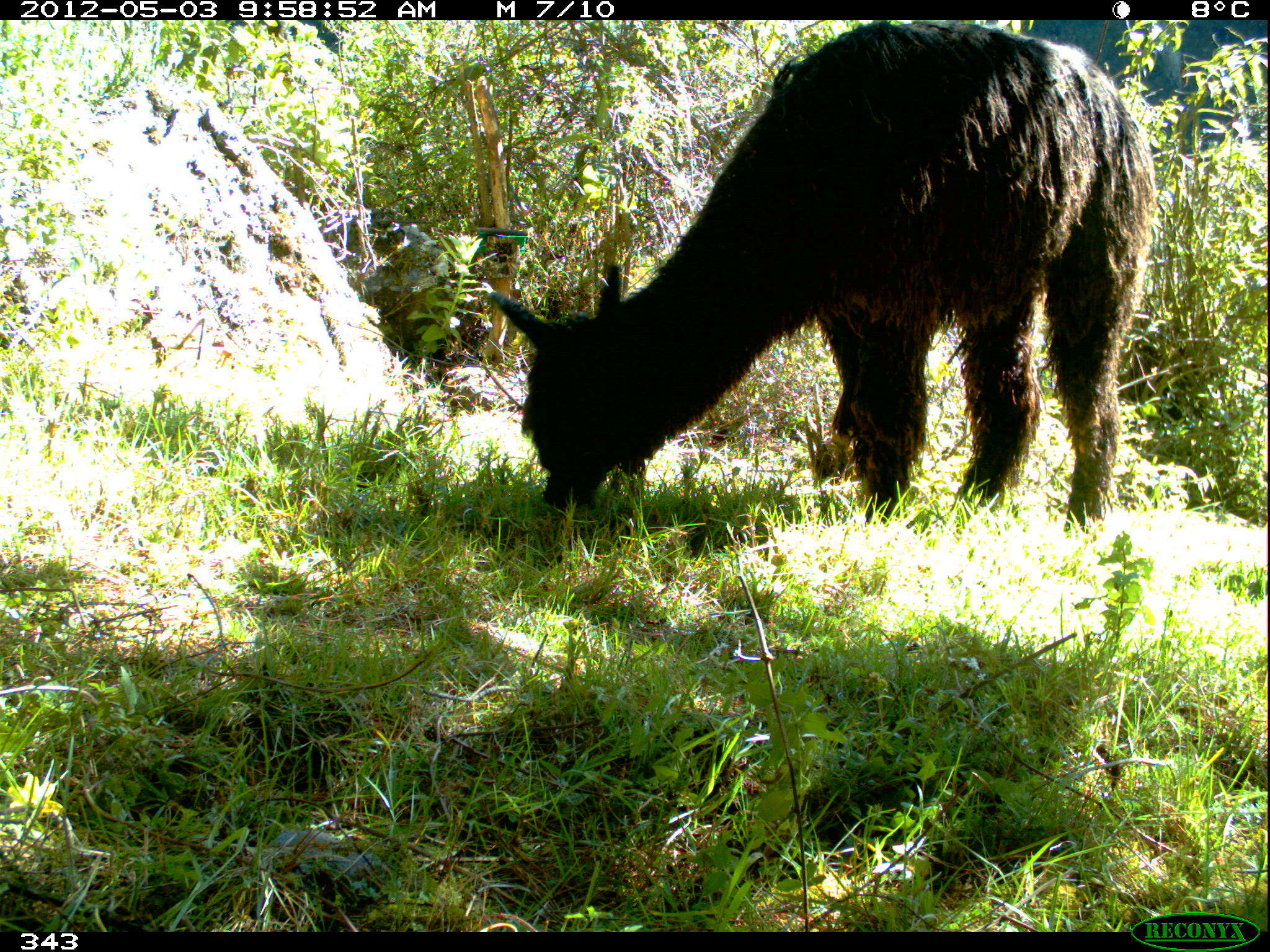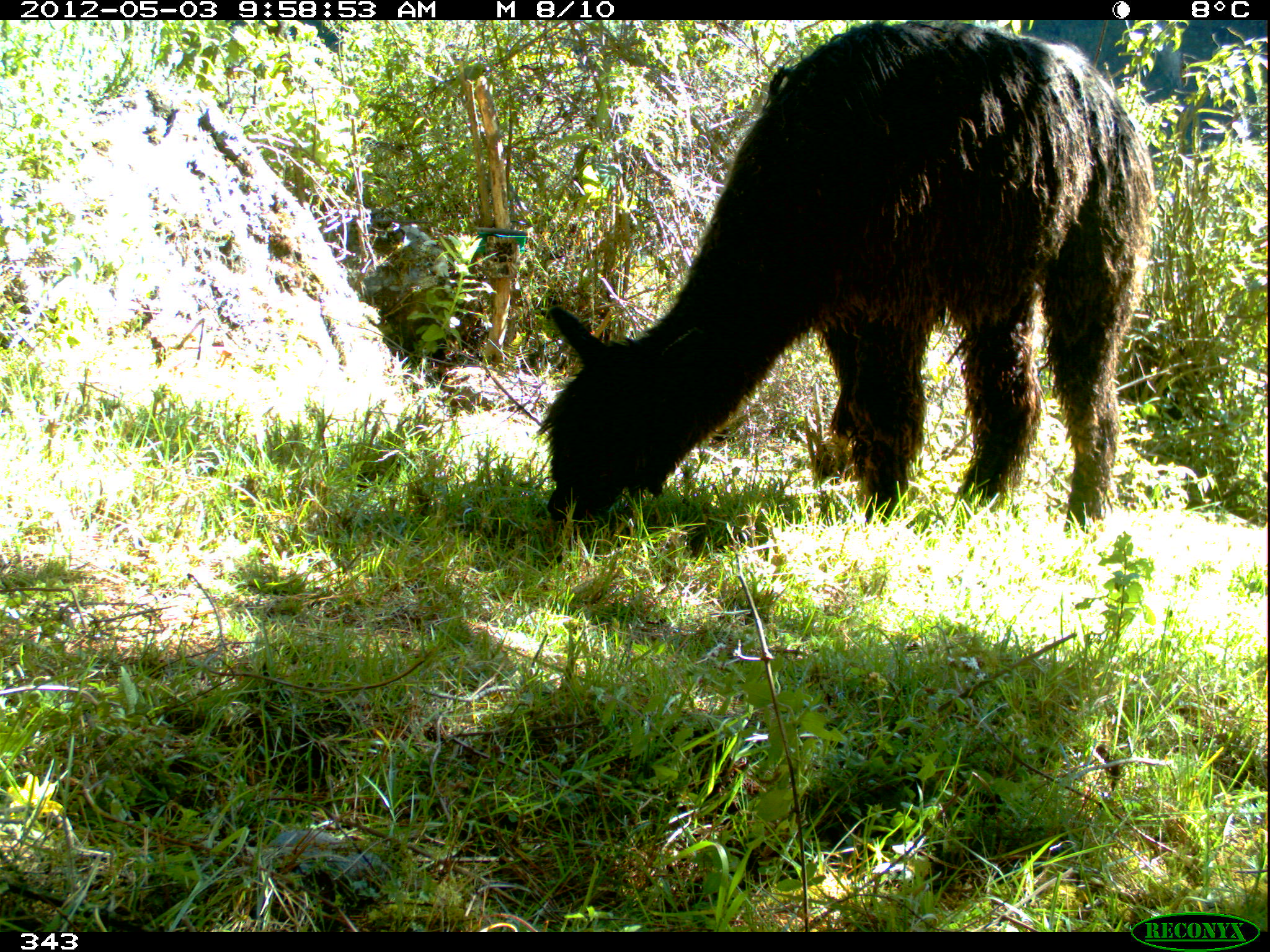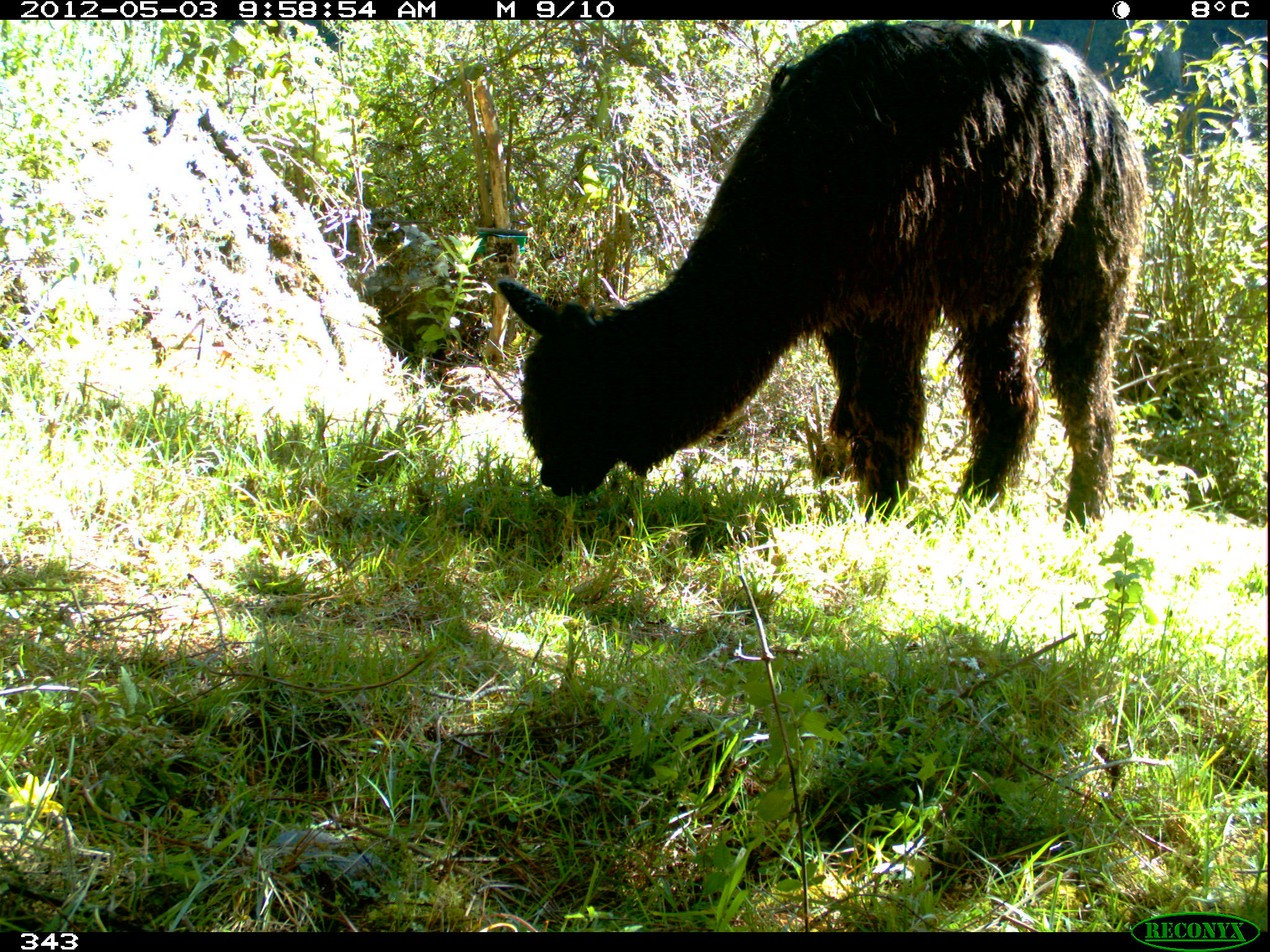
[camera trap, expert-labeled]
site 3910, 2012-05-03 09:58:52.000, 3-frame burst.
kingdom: Animalia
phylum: Chordata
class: Mammalia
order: Artiodactyla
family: Camelidae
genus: Vicugna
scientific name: Vicugna pacos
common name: alpaca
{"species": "Vicugna pacos (alpaca)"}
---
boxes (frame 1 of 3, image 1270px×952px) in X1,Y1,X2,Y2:
vicugna pacos: 488,19,1154,534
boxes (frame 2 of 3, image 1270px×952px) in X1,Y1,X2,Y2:
vicugna pacos: 534,21,1155,534